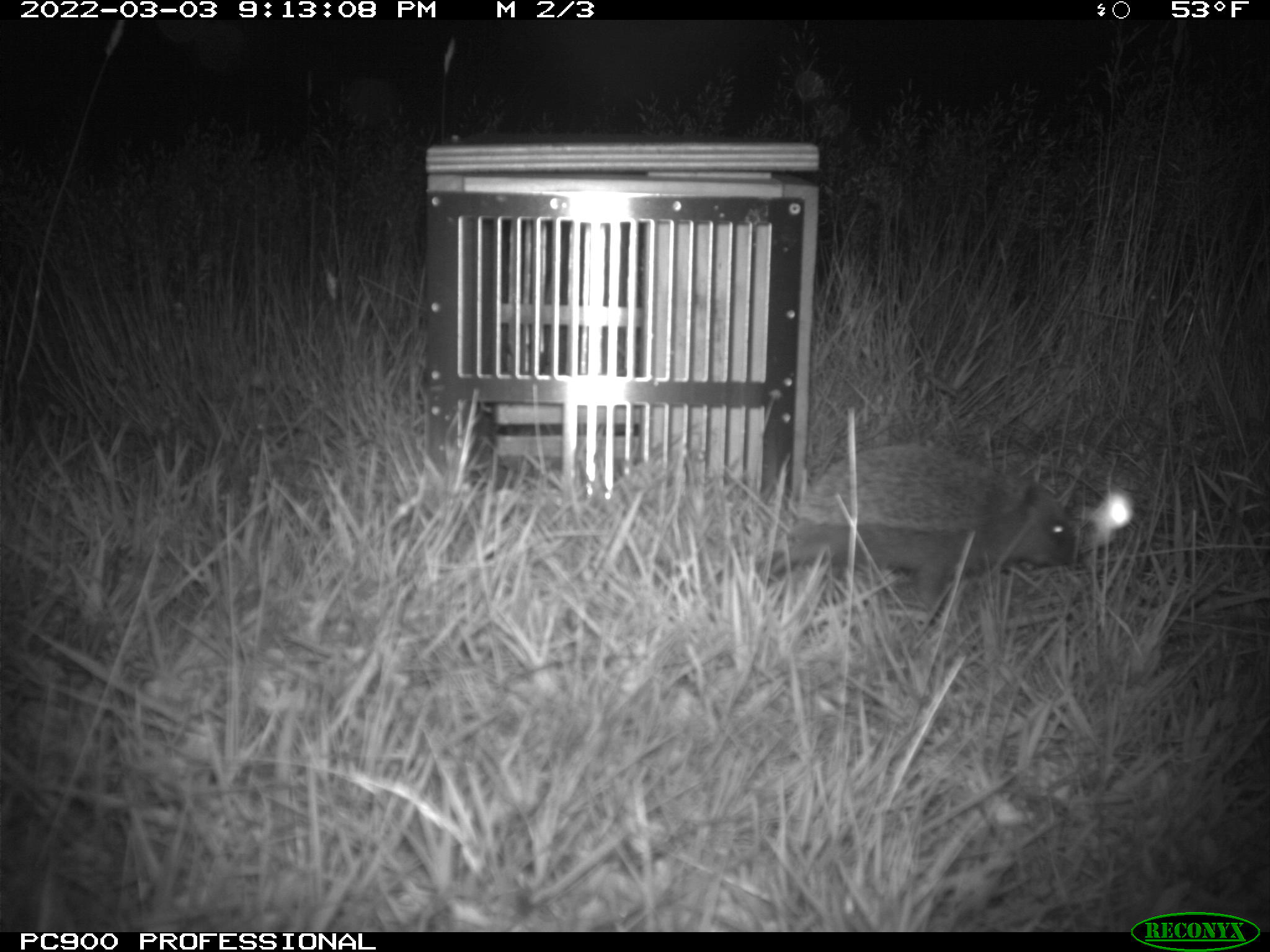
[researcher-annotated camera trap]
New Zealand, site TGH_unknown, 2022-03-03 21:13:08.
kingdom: Animalia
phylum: Chordata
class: Mammalia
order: Eulipotyphla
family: Erinaceidae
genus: Erinaceus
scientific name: Erinaceus europaeus europaeus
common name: european hedgehog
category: hedgehog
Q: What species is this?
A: Hedgehog (european hedgehog) (Erinaceus europaeus europaeus).